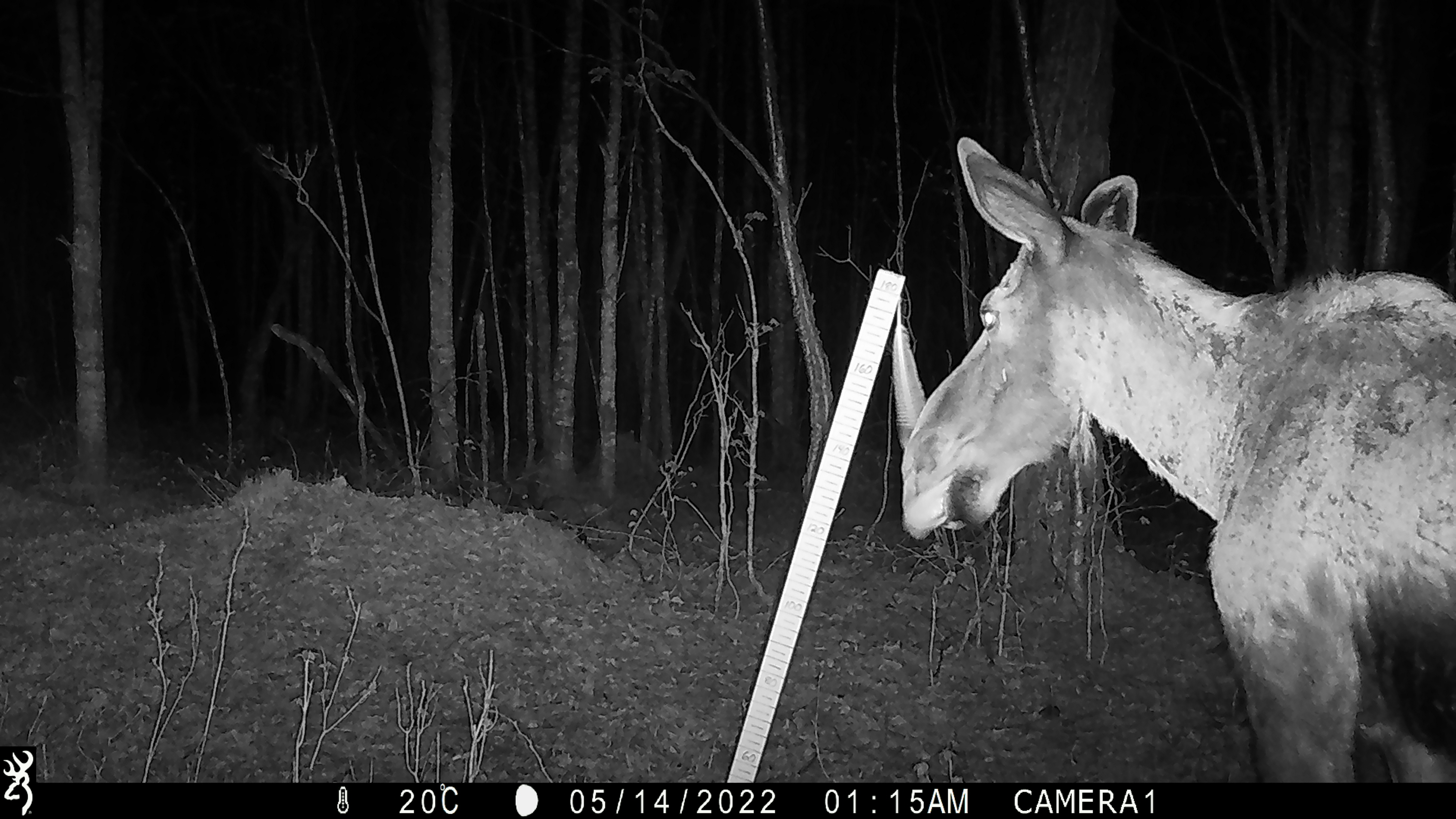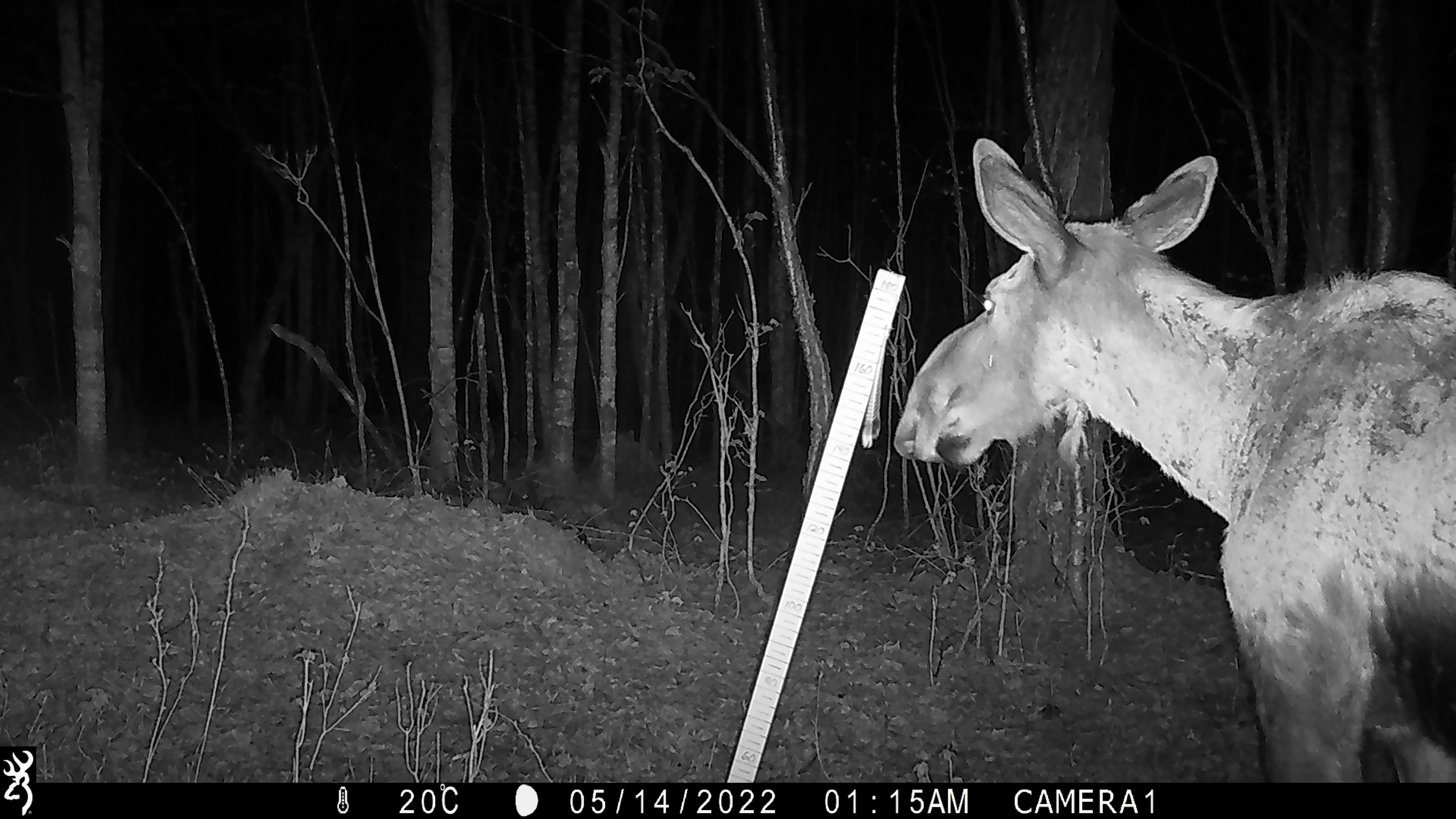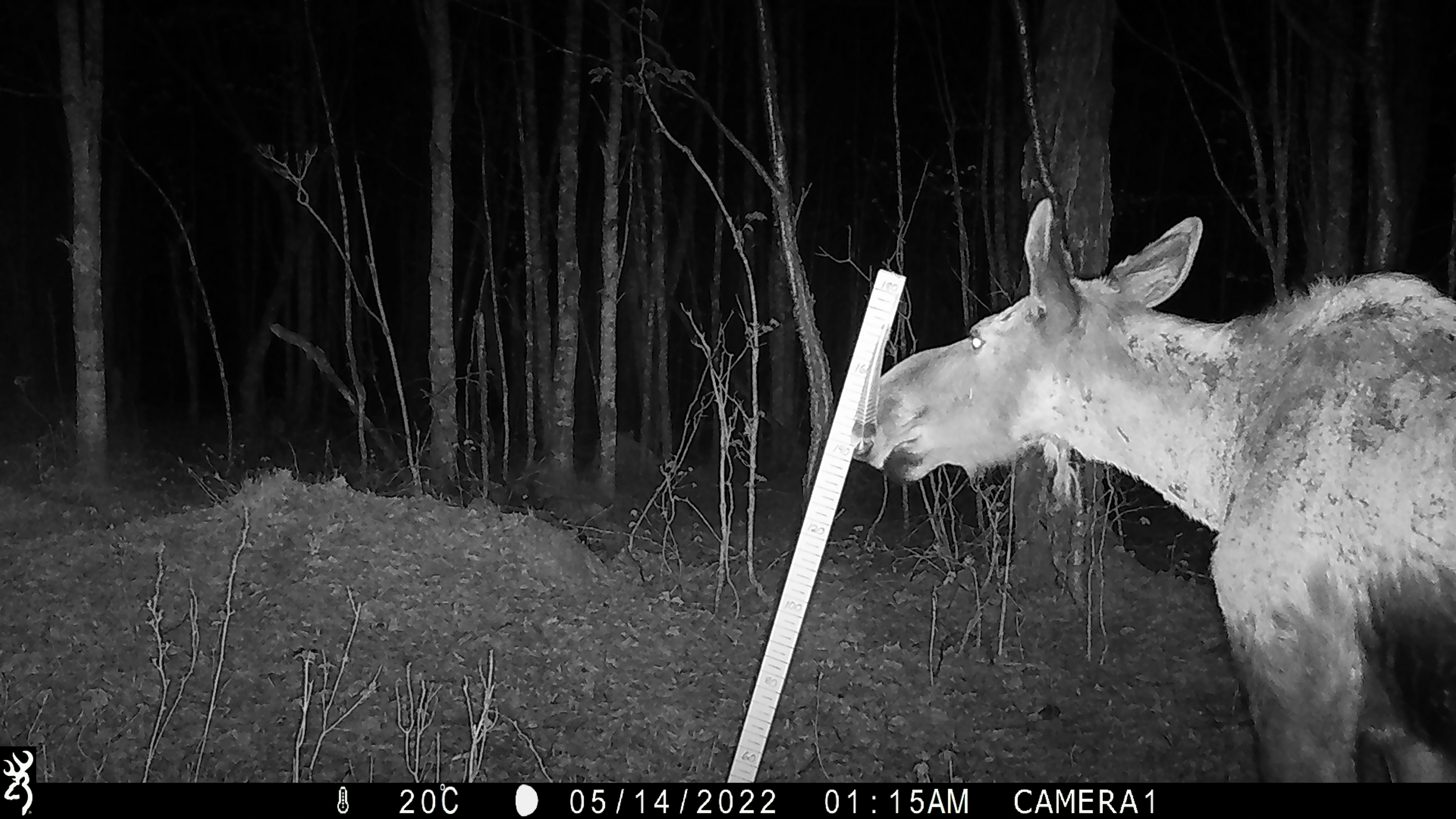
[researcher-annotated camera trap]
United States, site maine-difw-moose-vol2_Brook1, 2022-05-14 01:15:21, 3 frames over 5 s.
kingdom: Animalia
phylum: Chordata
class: Mammalia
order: Artiodactyla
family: Cervidae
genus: Alces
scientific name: Alces alces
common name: moose